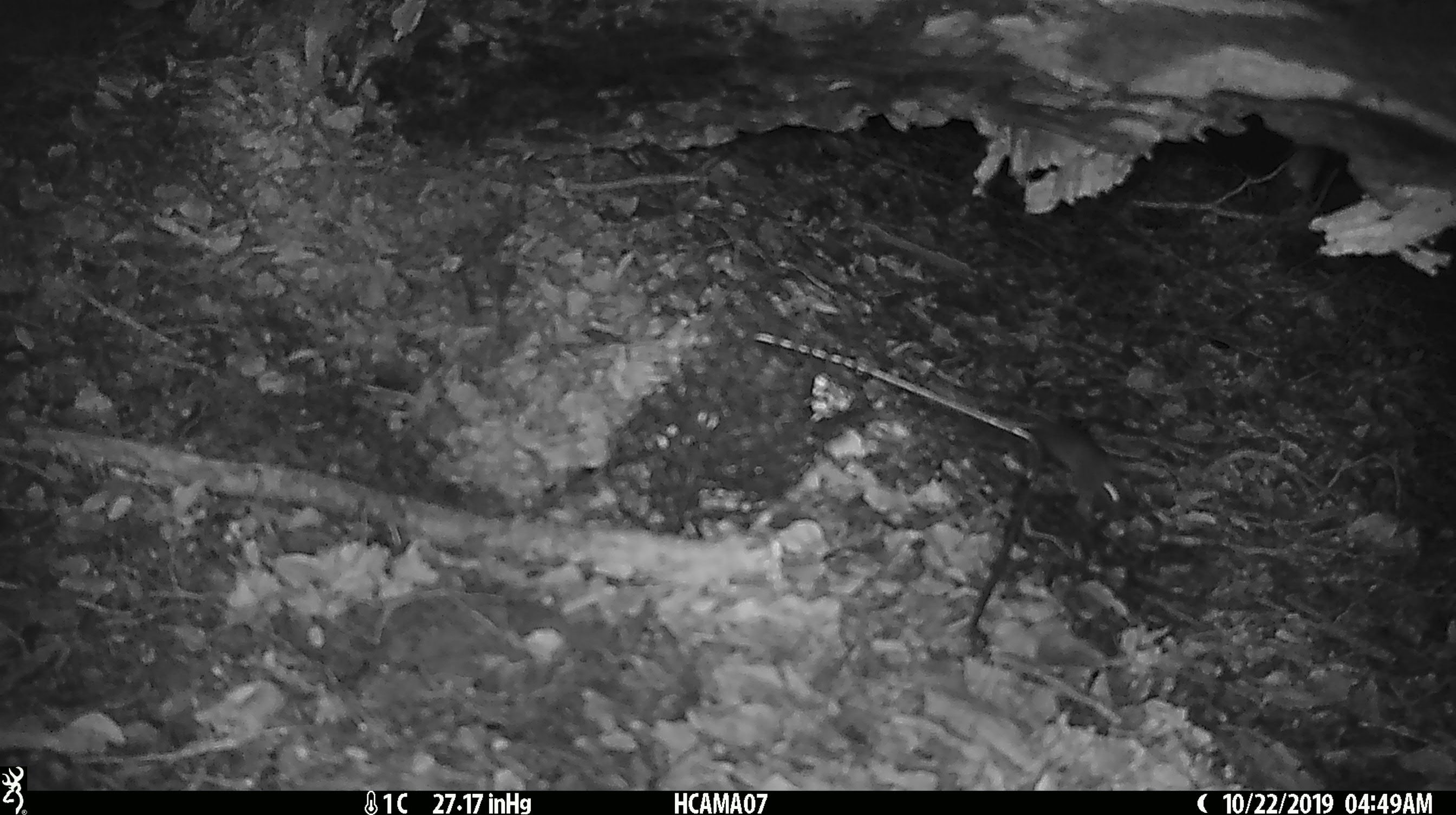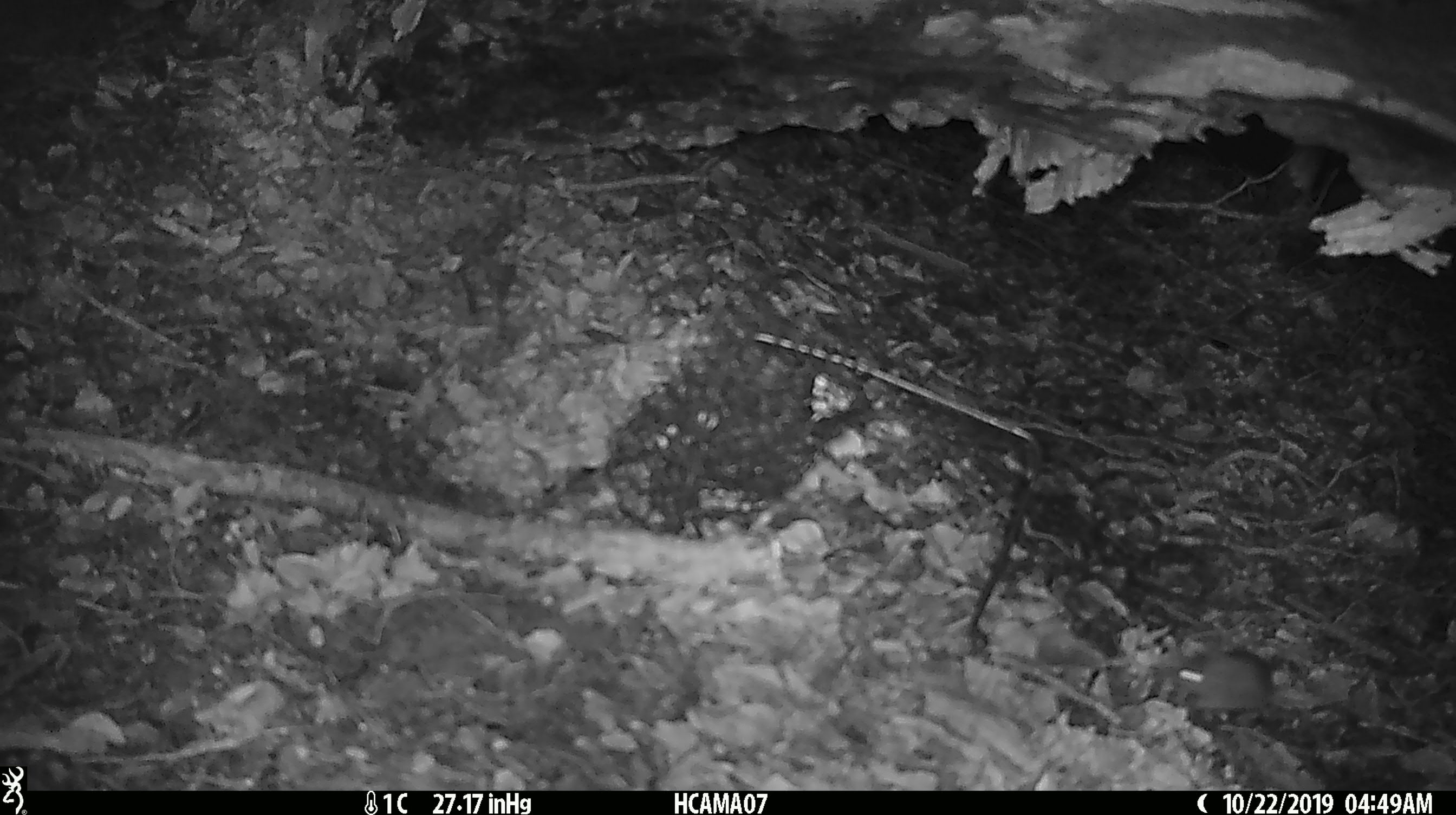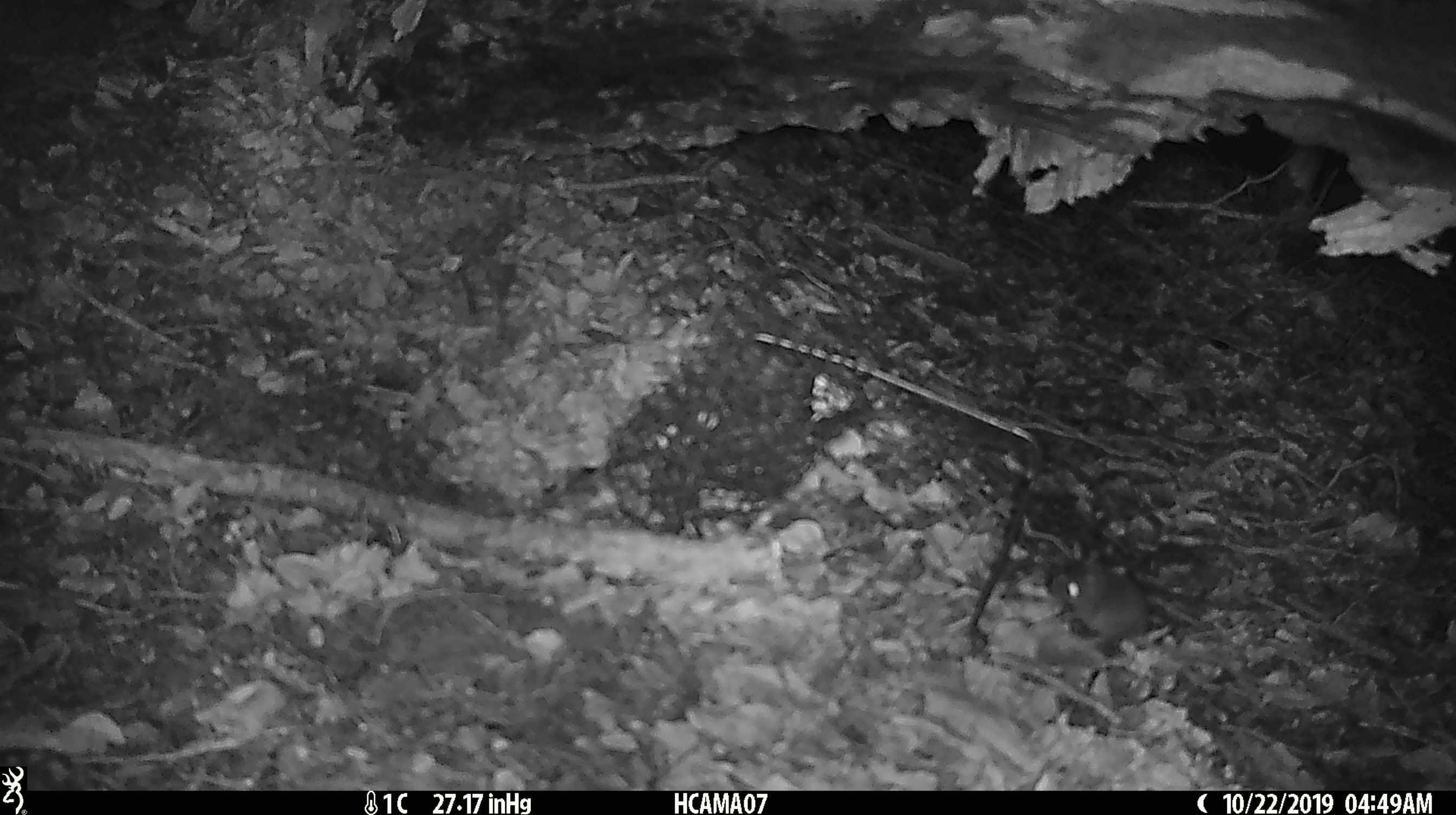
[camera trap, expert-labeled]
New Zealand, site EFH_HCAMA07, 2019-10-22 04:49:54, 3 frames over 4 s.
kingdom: Animalia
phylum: Chordata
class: Mammalia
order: Rodentia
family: Muridae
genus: Mus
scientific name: Mus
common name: mouse